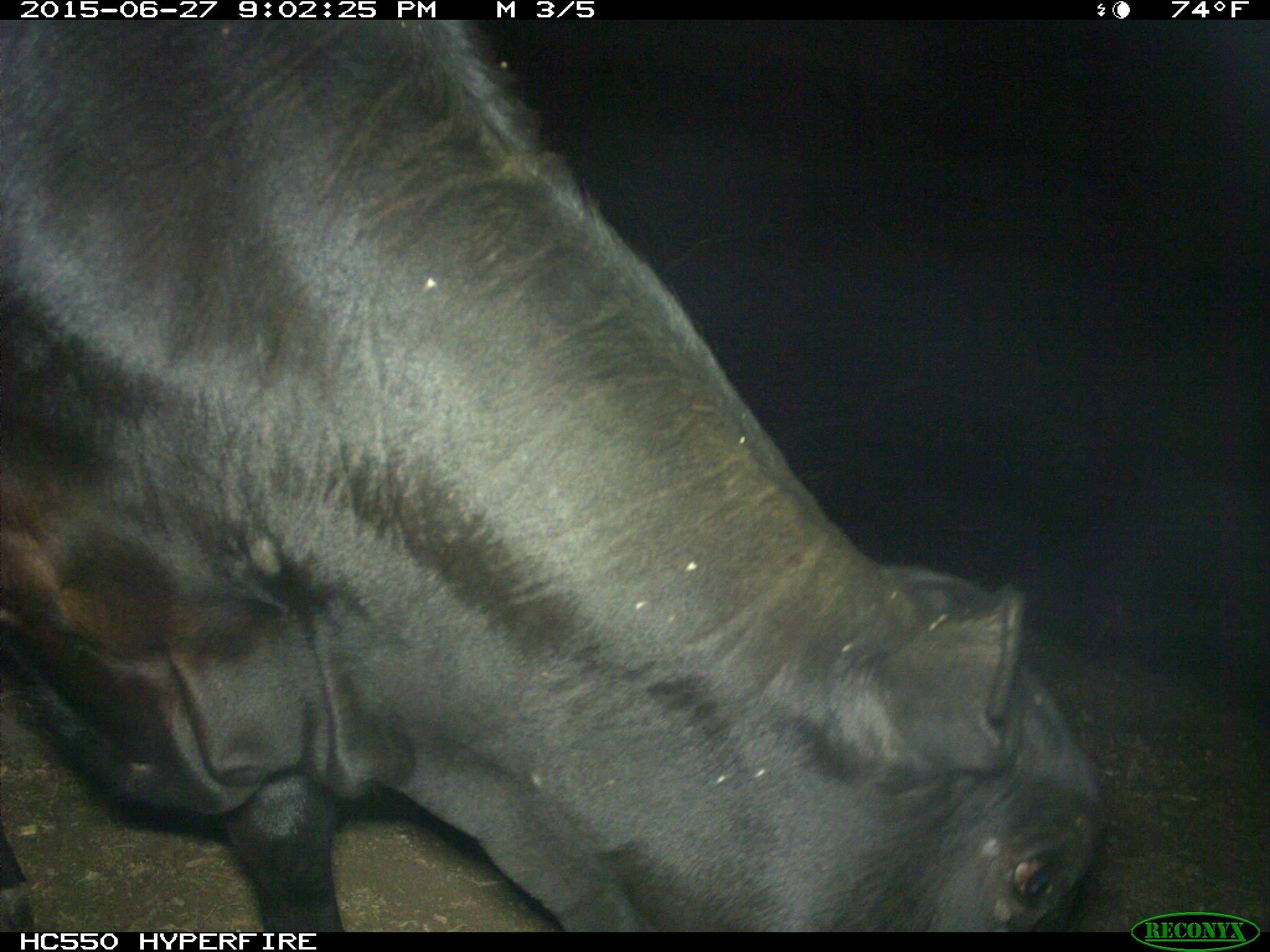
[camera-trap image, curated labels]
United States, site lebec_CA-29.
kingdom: Animalia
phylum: Chordata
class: Mammalia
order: Artiodactyla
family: Bovidae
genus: Bos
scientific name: Bos taurus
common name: domestic cow